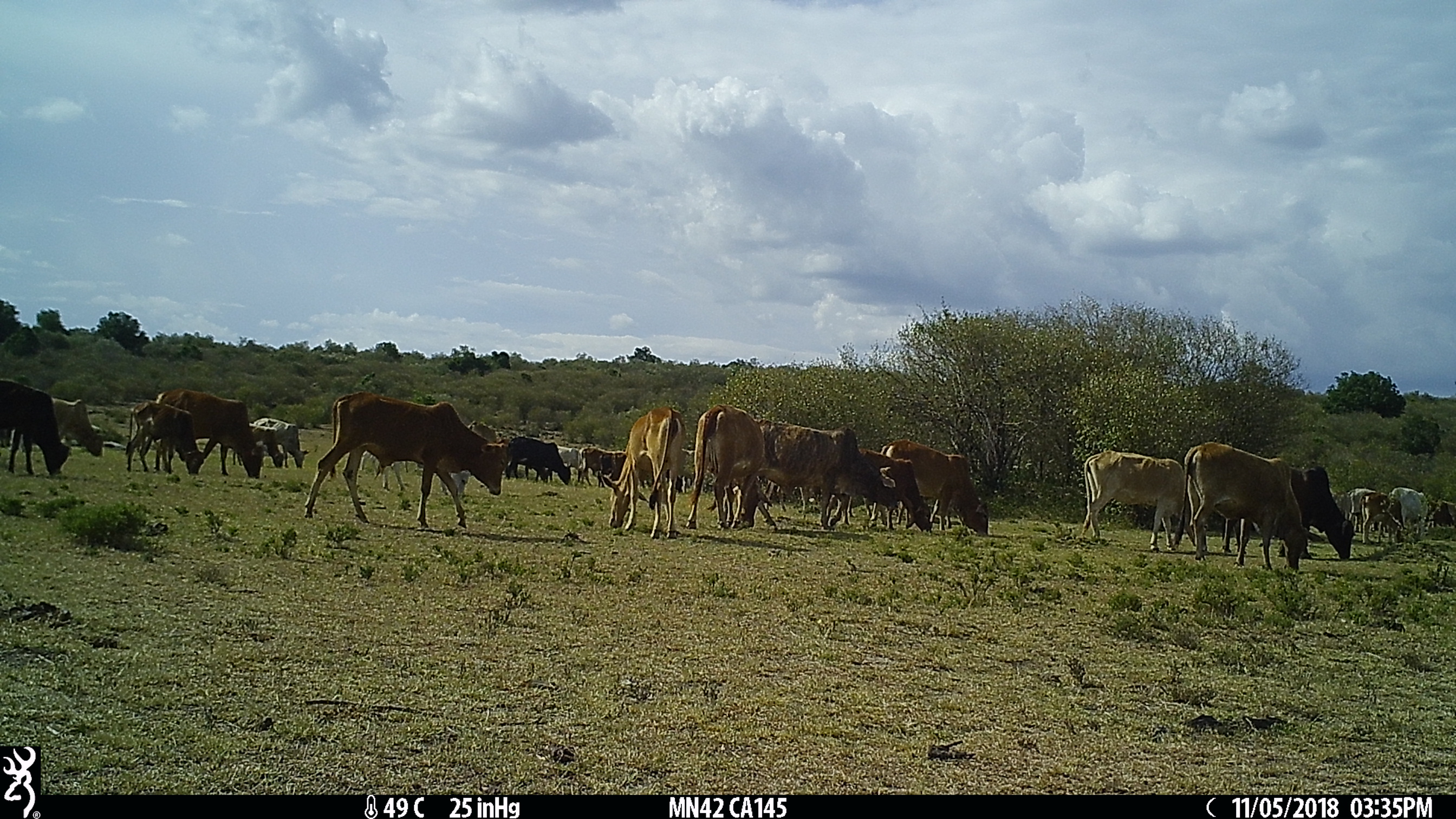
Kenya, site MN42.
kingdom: Animalia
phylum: Chordata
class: Mammalia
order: Artiodactyla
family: Bovidae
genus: Bos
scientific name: Bos taurus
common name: cattle